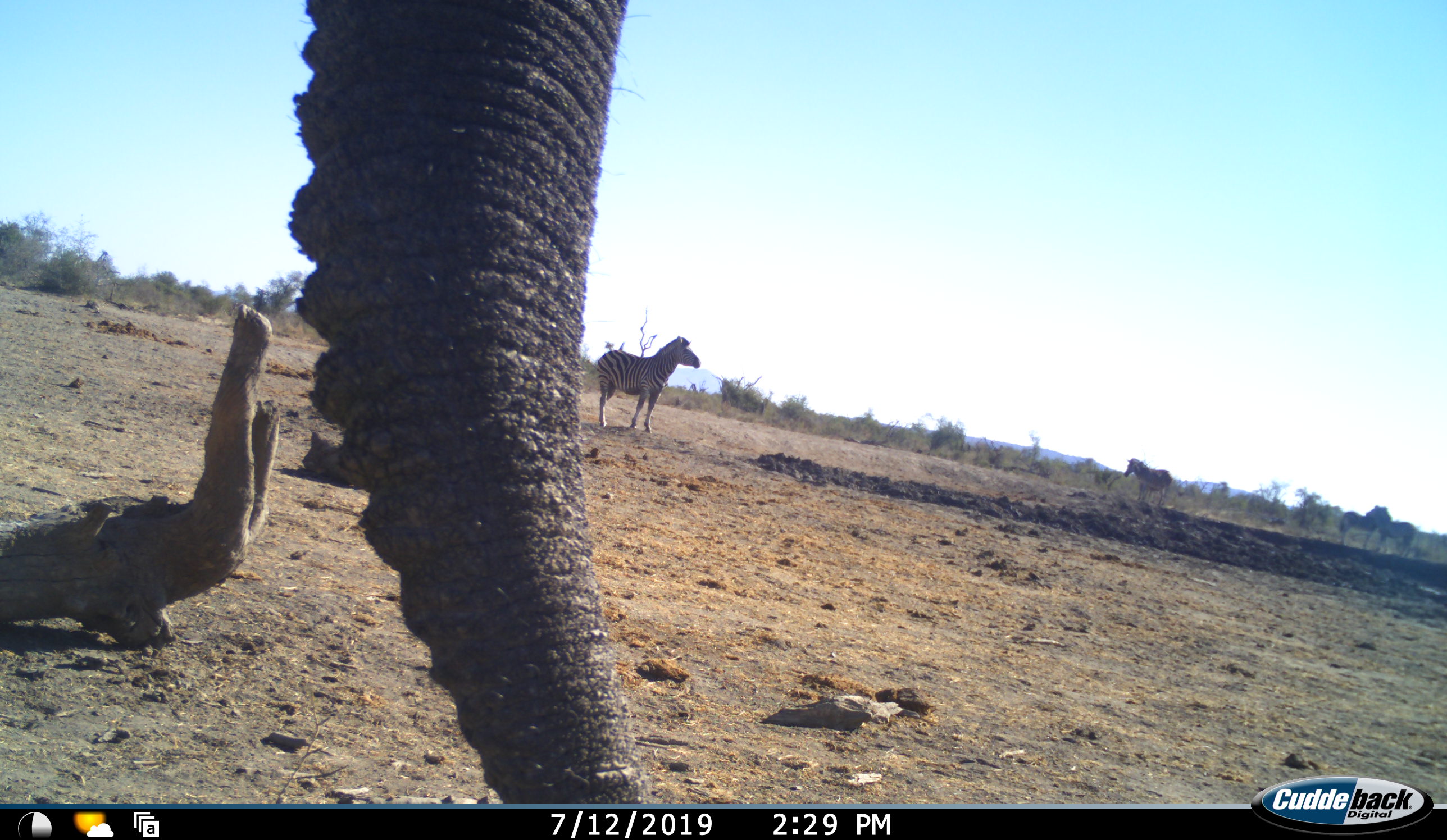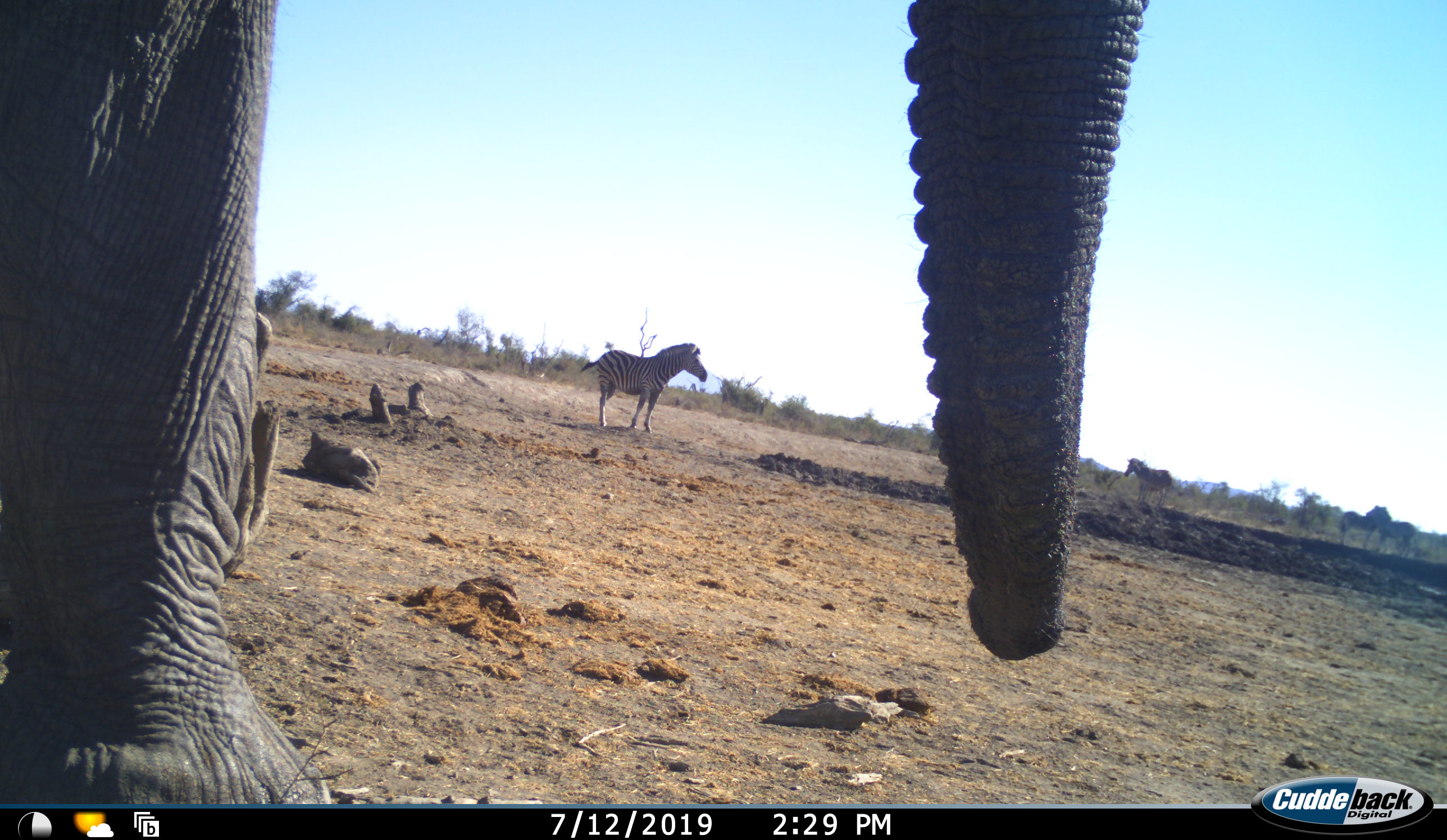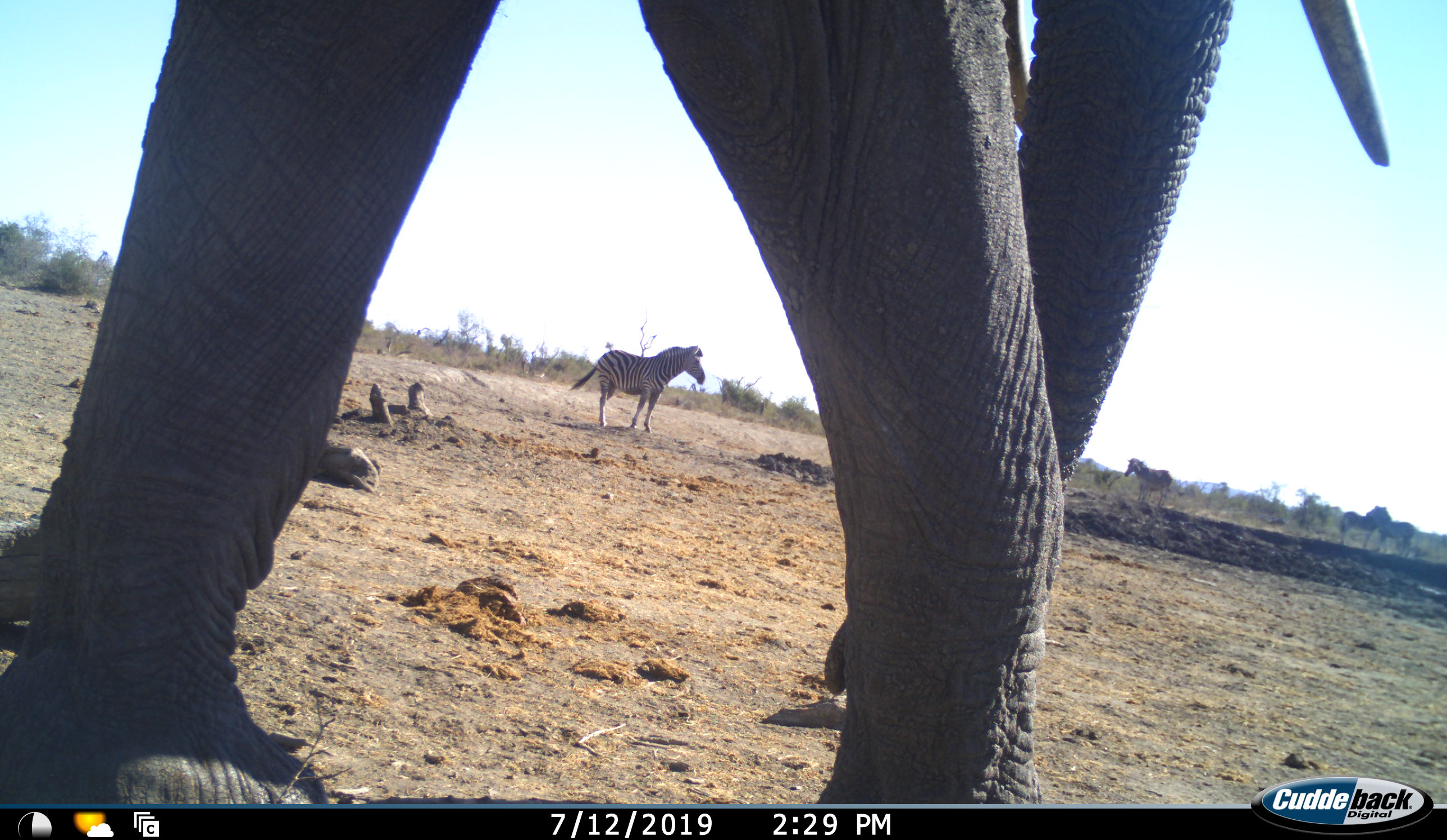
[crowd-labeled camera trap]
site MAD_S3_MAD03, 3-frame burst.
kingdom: Animalia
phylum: Chordata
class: Mammalia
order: Proboscidea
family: Elephantidae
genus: Loxodonta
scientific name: Loxodonta africana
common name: african bush elephant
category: elephant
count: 1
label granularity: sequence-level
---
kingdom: Animalia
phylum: Chordata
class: Mammalia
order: Perissodactyla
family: Equidae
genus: Equus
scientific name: Equus quagga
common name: plains zebra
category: zebraplains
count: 4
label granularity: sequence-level